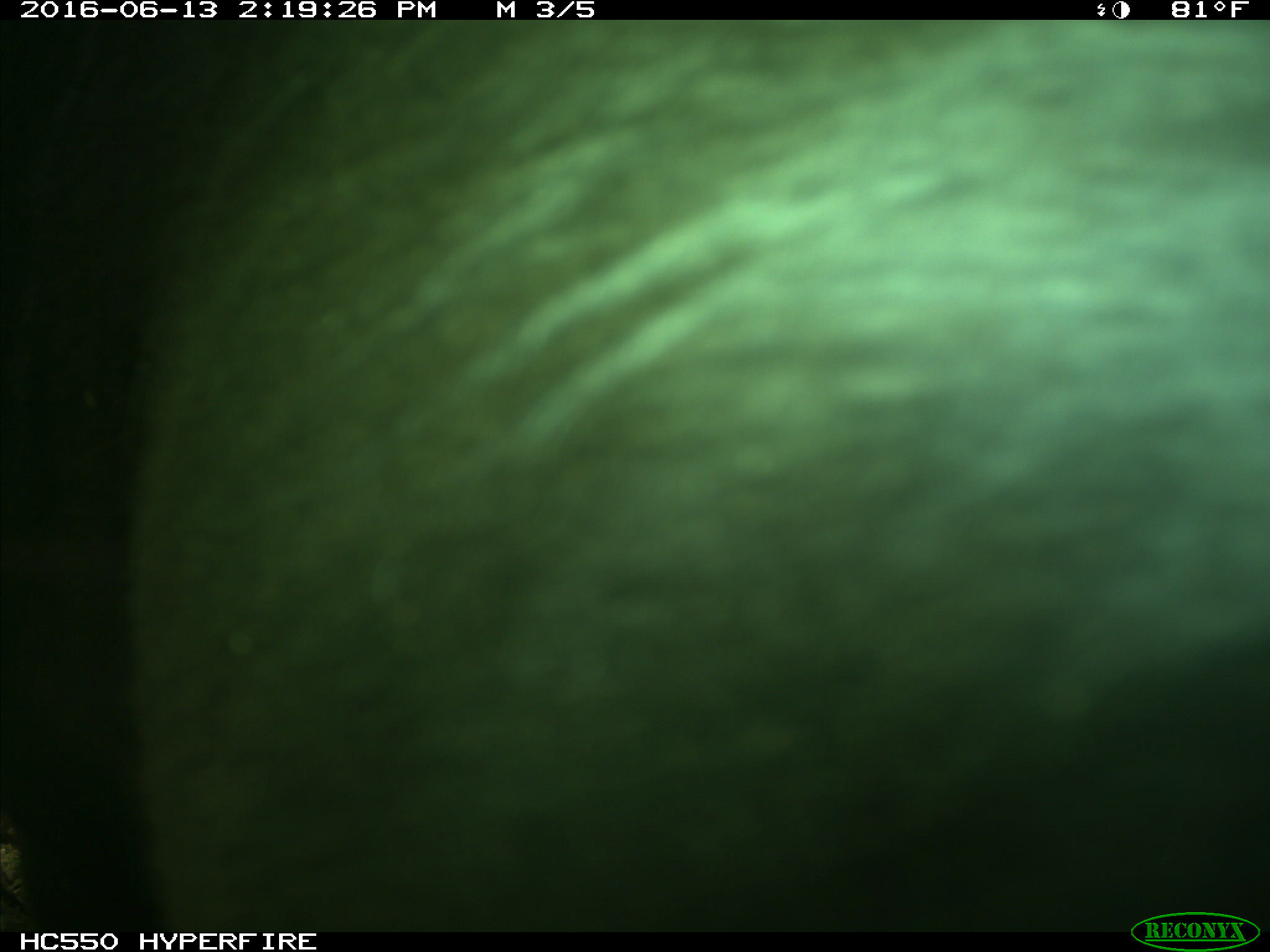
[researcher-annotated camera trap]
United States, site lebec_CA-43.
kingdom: Animalia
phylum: Chordata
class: Mammalia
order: Artiodactyla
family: Bovidae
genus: Bos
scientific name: Bos taurus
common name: domestic cow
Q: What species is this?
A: Bos taurus (domestic cow).